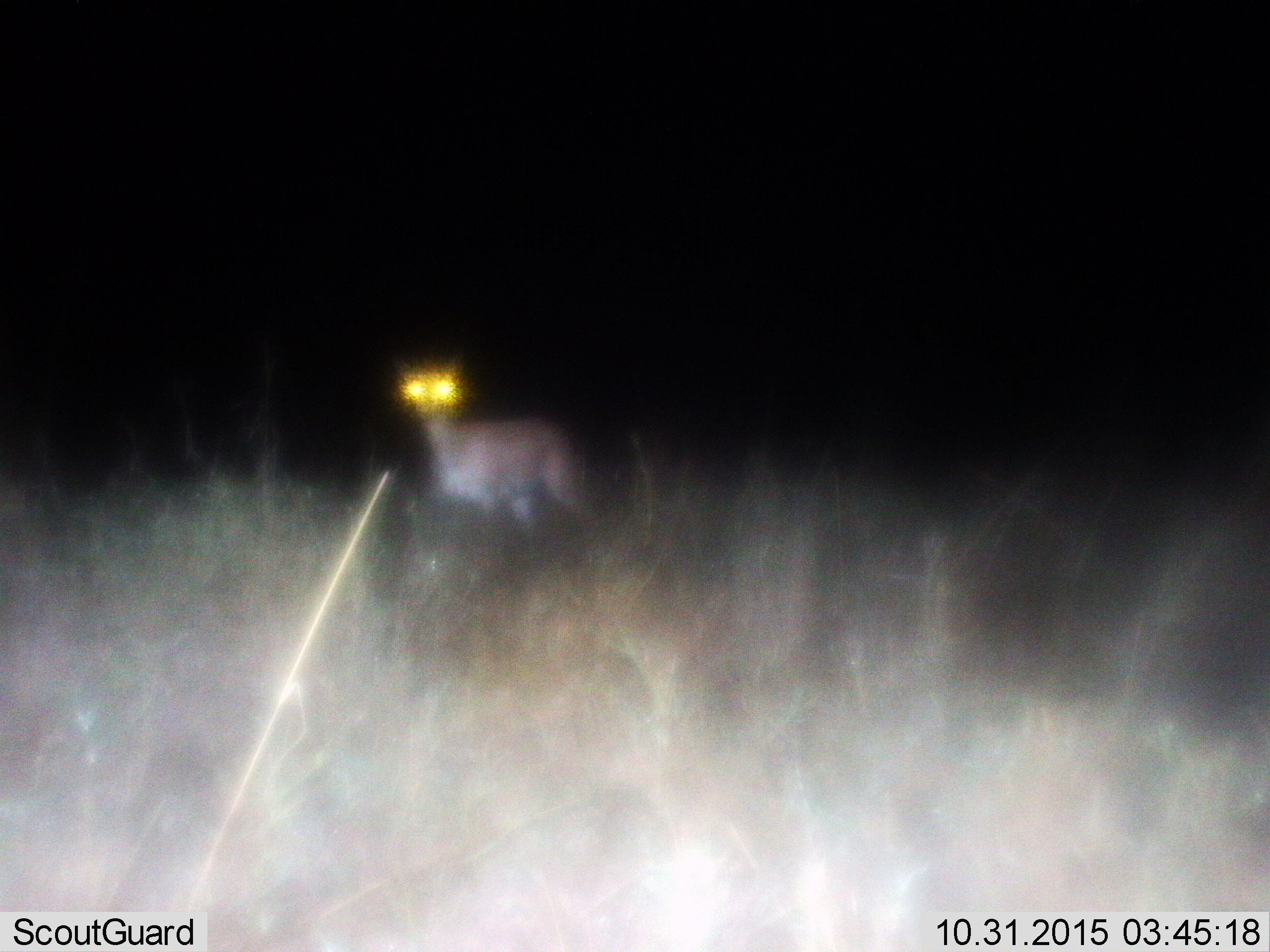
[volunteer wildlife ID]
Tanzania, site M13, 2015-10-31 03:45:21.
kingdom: Animalia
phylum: Chordata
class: Mammalia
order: Artiodactyla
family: Bovidae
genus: Nanger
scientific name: Nanger granti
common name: grant's gazelle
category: gazellegrants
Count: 1.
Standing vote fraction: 75%.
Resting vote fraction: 0%.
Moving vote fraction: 25%.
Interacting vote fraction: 0%.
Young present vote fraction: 0%.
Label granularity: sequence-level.